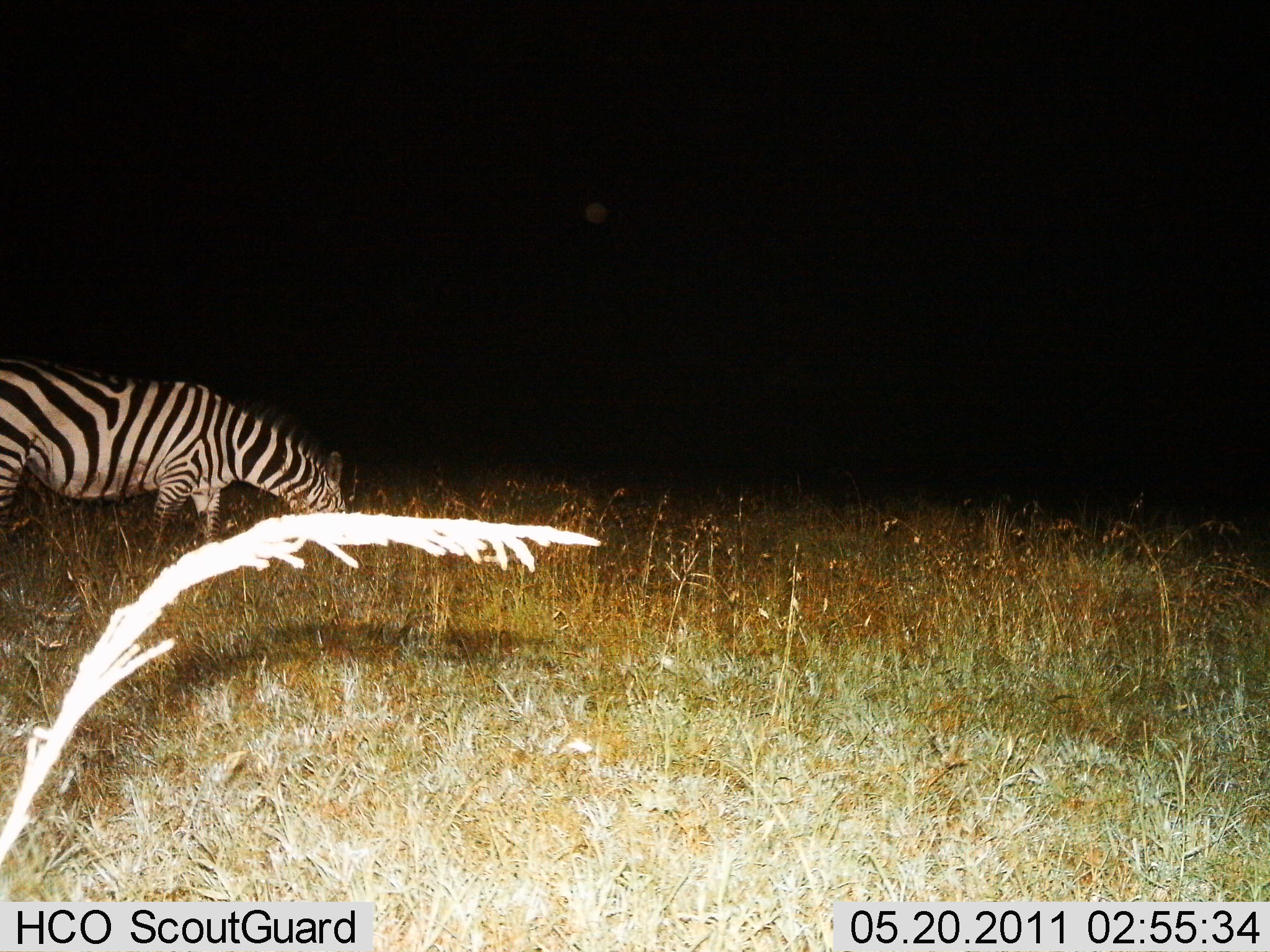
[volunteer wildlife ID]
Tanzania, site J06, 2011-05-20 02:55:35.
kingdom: Animalia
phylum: Chordata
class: Mammalia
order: Perissodactyla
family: Equidae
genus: Equus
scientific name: Equus quagga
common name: plains zebra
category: zebra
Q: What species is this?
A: Zebra (plains zebra) (Equus quagga).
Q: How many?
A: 1.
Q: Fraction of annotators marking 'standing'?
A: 10%.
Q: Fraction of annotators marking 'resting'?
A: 0%.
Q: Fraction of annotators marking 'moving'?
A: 0%.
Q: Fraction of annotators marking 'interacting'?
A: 0%.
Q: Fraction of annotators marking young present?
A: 0%.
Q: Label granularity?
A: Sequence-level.